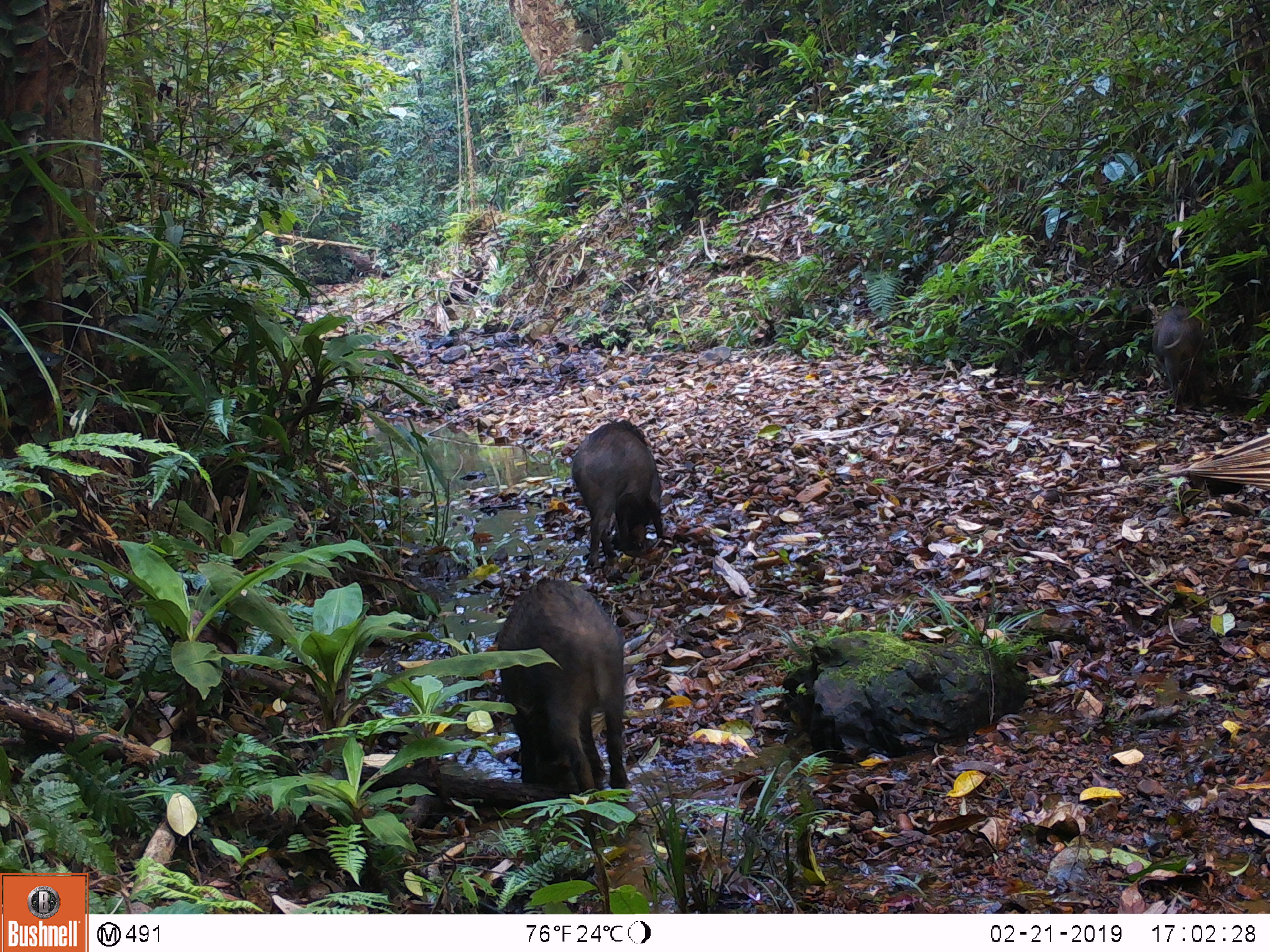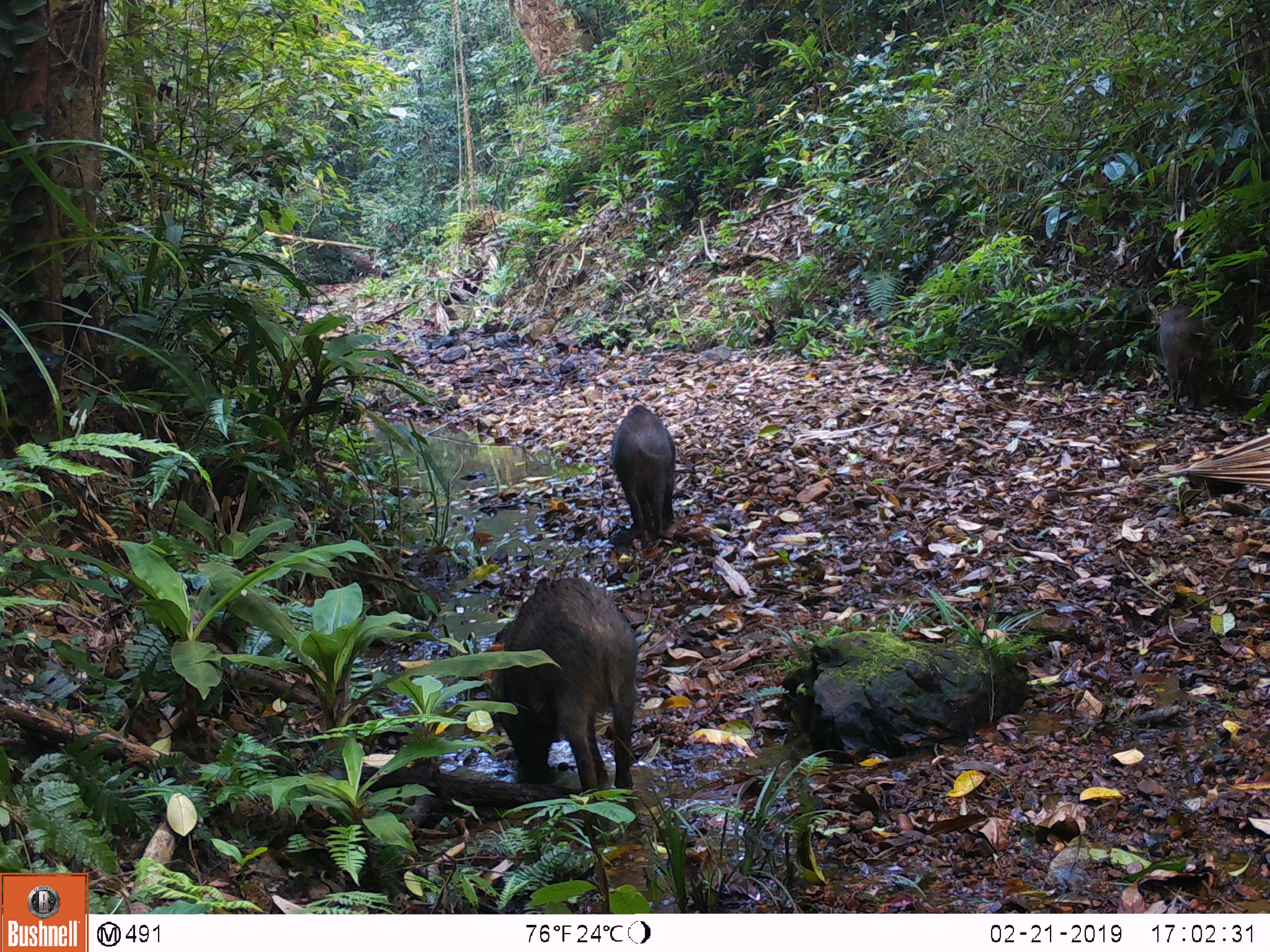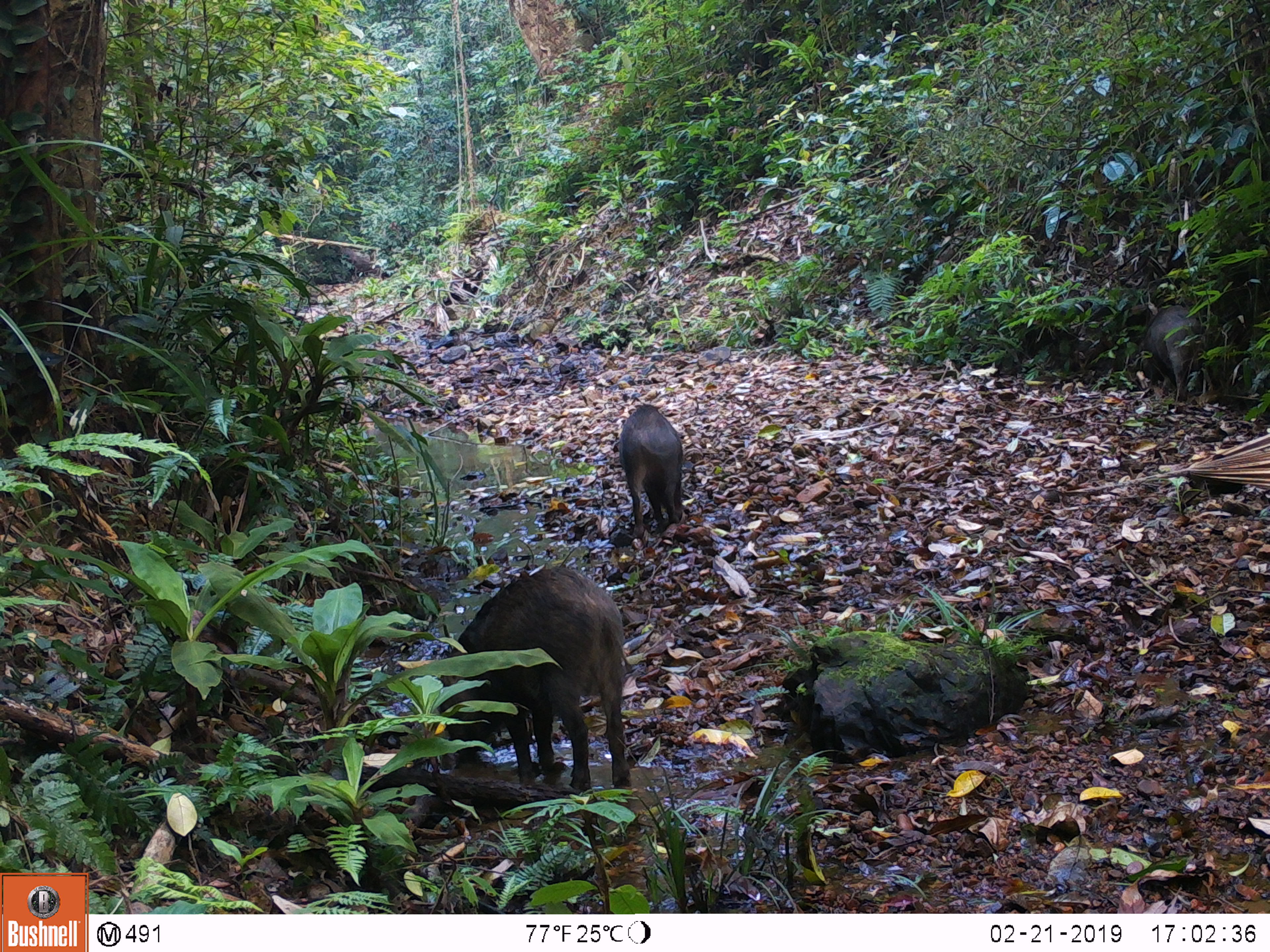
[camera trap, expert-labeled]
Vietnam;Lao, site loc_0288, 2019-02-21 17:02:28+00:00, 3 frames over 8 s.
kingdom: Animalia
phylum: Chordata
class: Mammalia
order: Artiodactyla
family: Suidae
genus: Sus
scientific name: Sus scrofa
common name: eurasian wild pig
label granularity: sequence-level